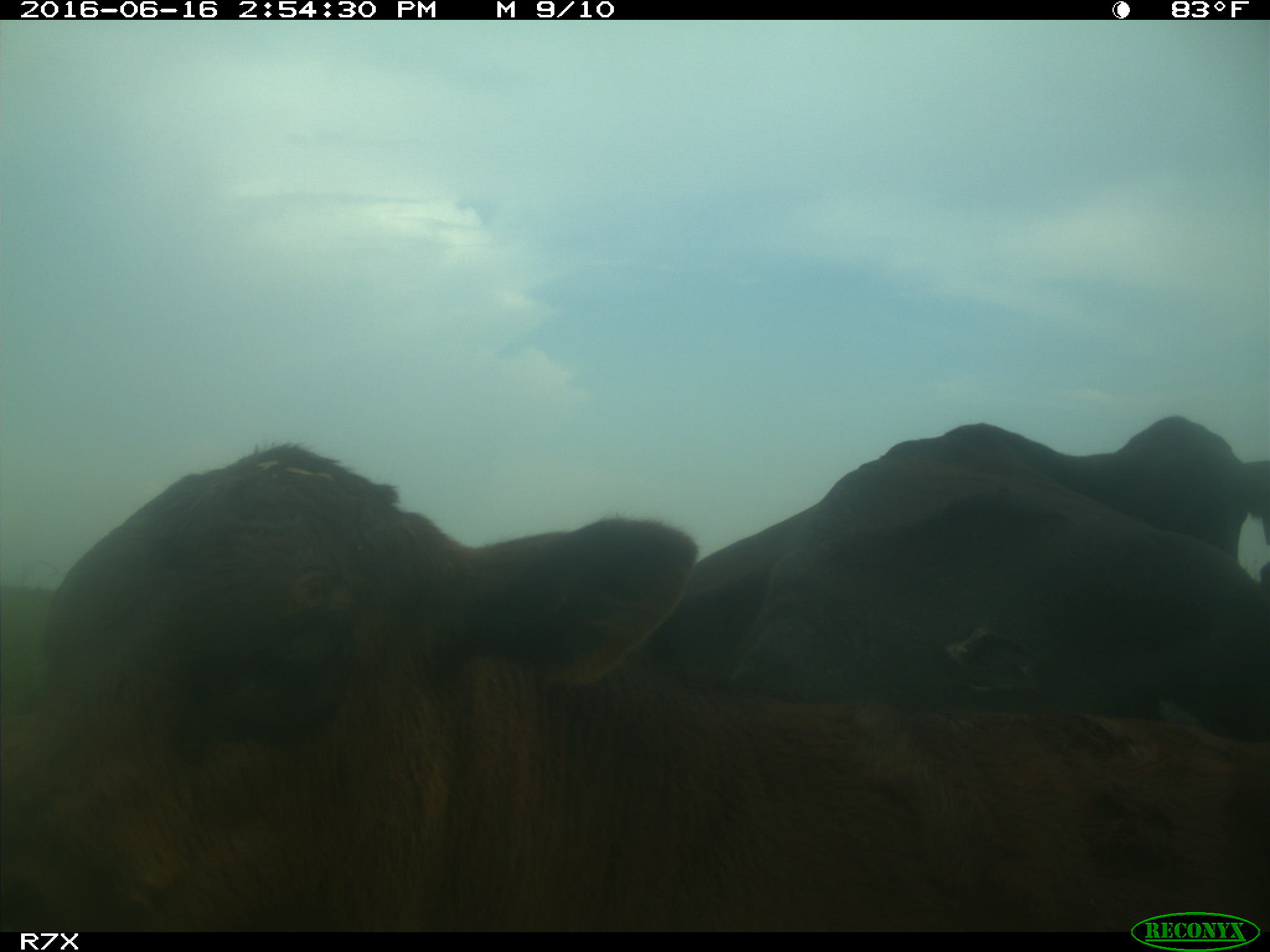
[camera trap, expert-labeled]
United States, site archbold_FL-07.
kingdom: Animalia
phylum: Chordata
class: Mammalia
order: Artiodactyla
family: Bovidae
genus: Bos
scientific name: Bos taurus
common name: domestic cow